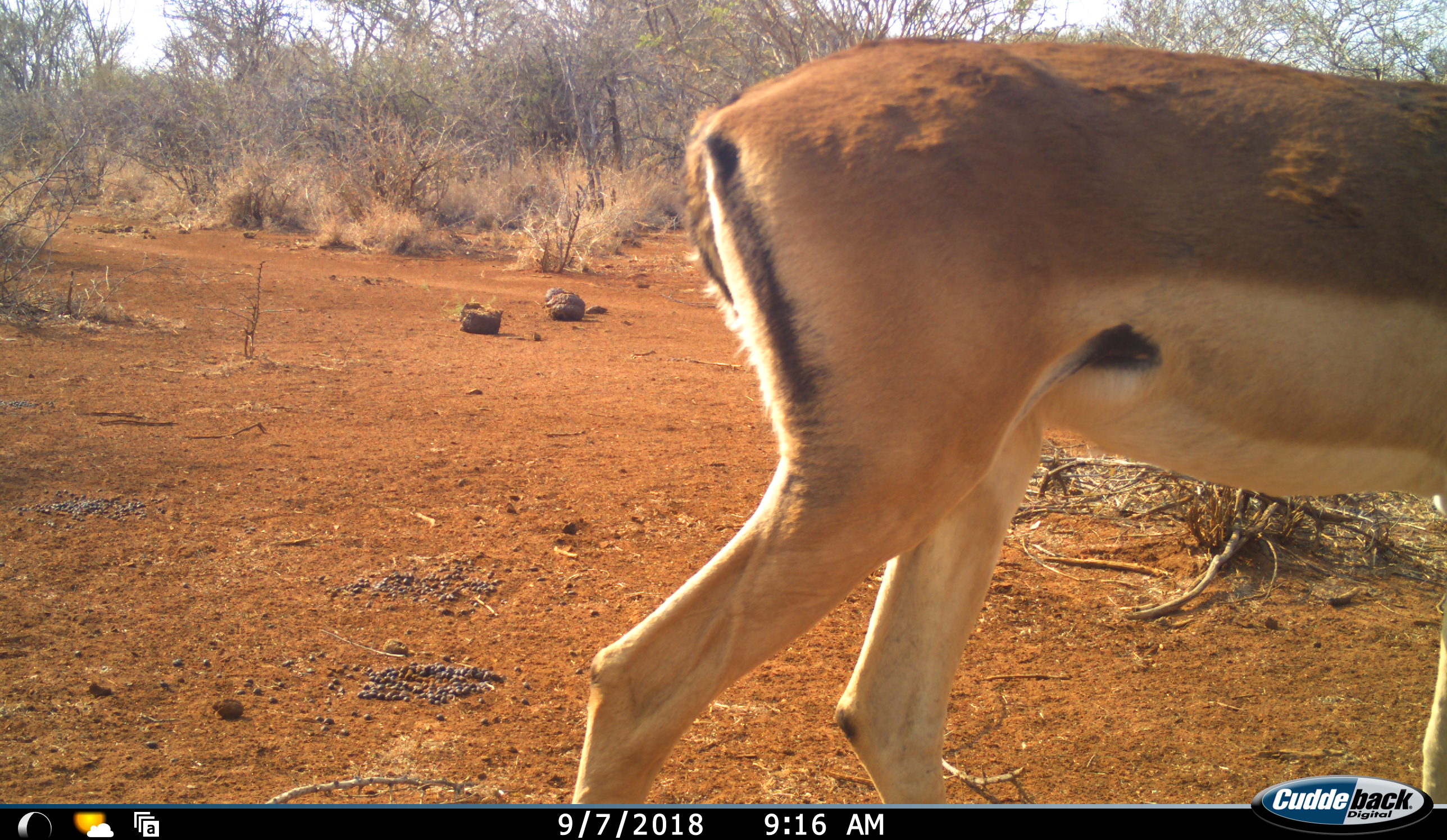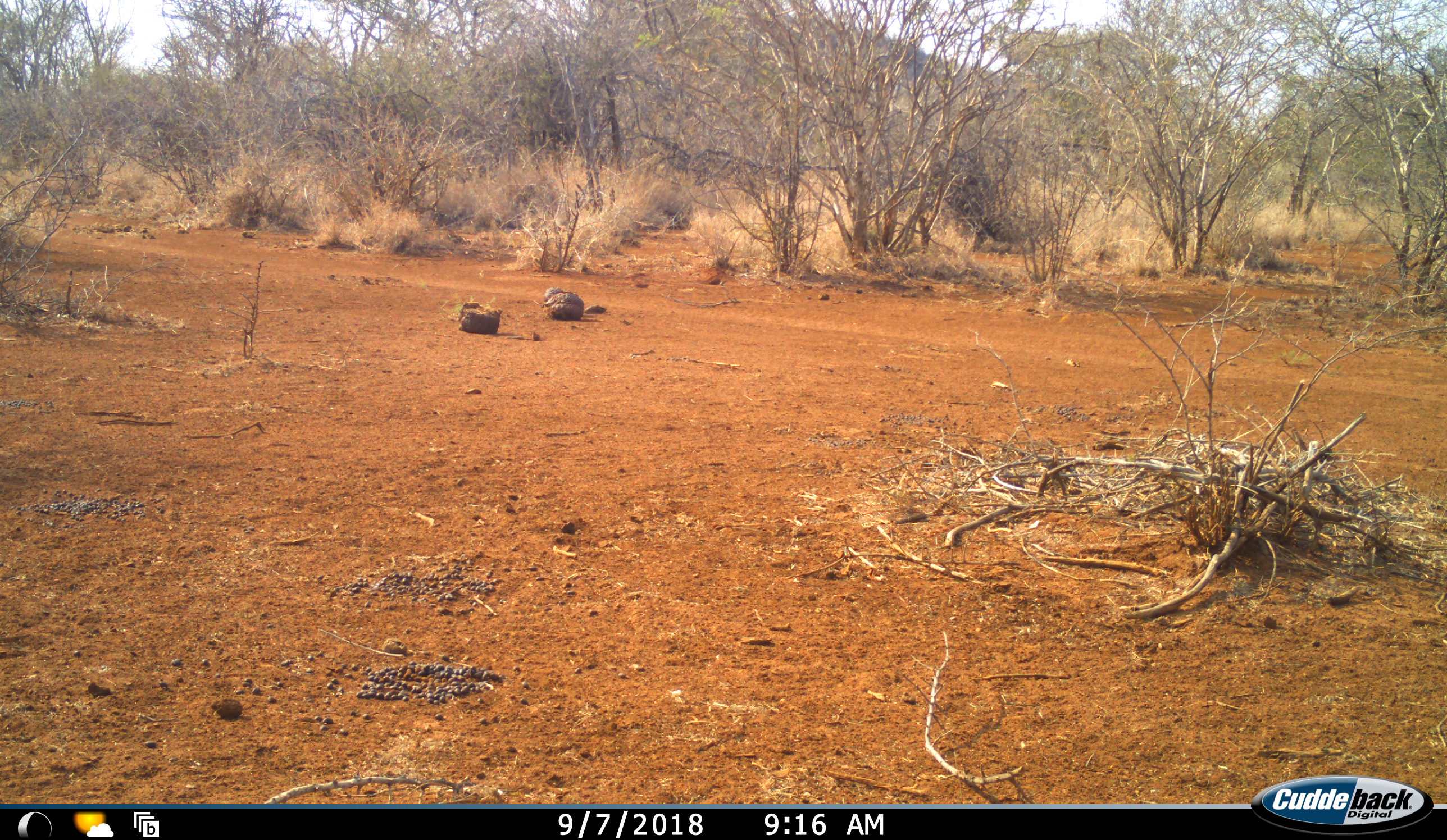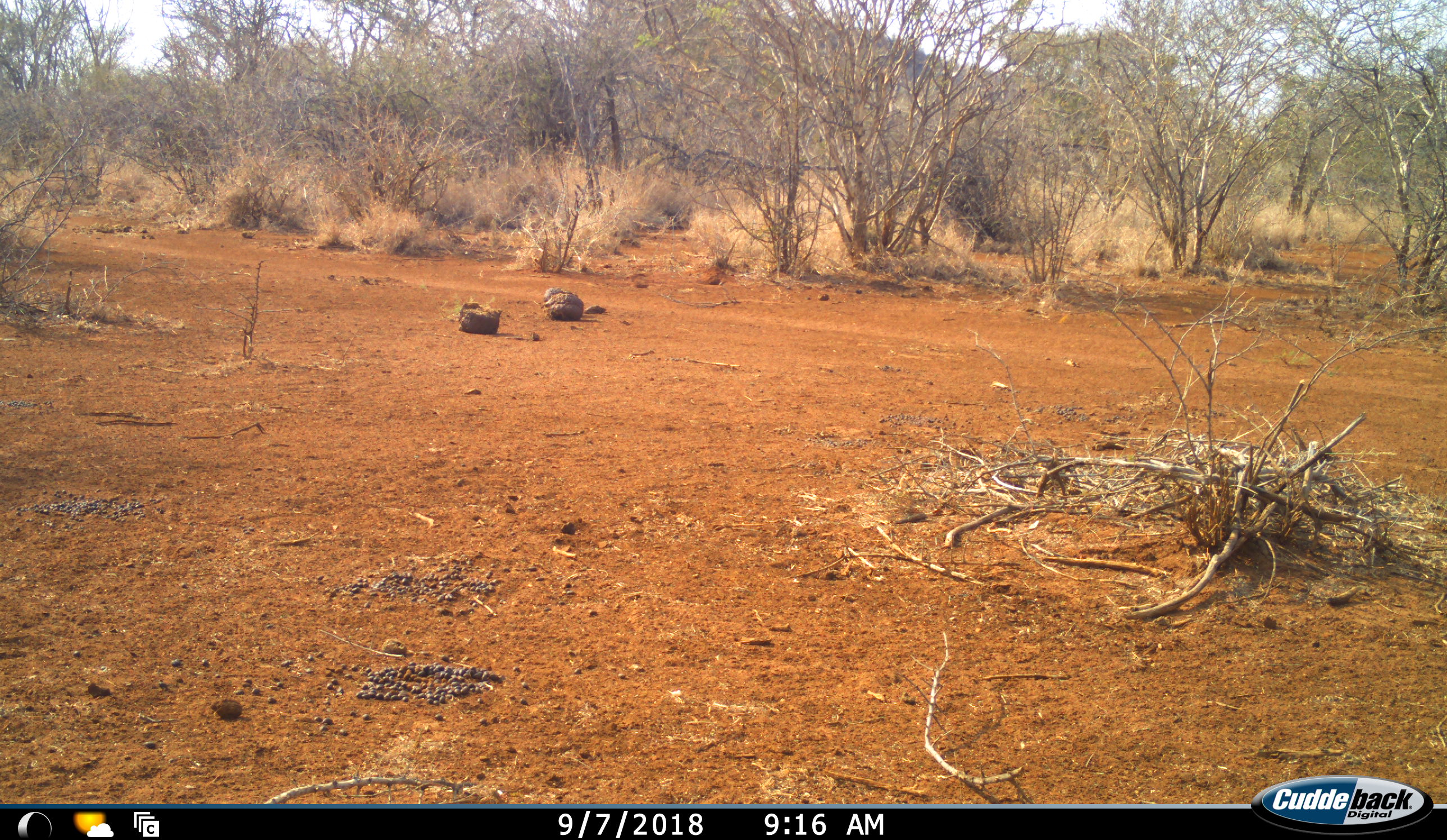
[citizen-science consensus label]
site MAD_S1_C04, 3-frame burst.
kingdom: Animalia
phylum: Chordata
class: Mammalia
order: Artiodactyla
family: Bovidae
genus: Aepyceros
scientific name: Aepyceros melampus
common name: impala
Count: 1.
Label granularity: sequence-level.